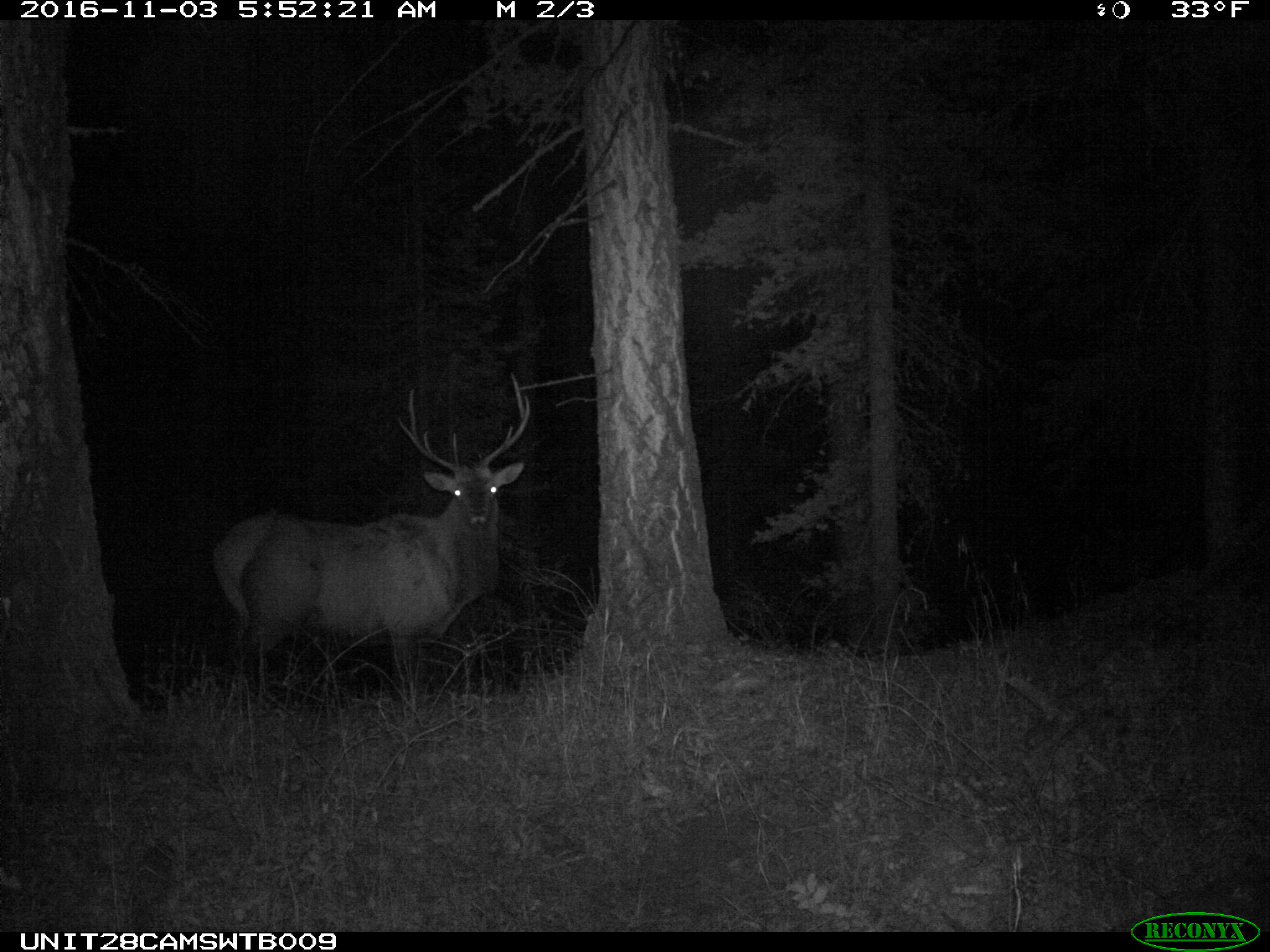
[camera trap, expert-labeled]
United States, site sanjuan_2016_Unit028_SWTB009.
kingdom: Animalia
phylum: Chordata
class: Mammalia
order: Artiodactyla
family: Cervidae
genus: Cervus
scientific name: Cervus elaphus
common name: red deer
Cervus elaphus (red deer).